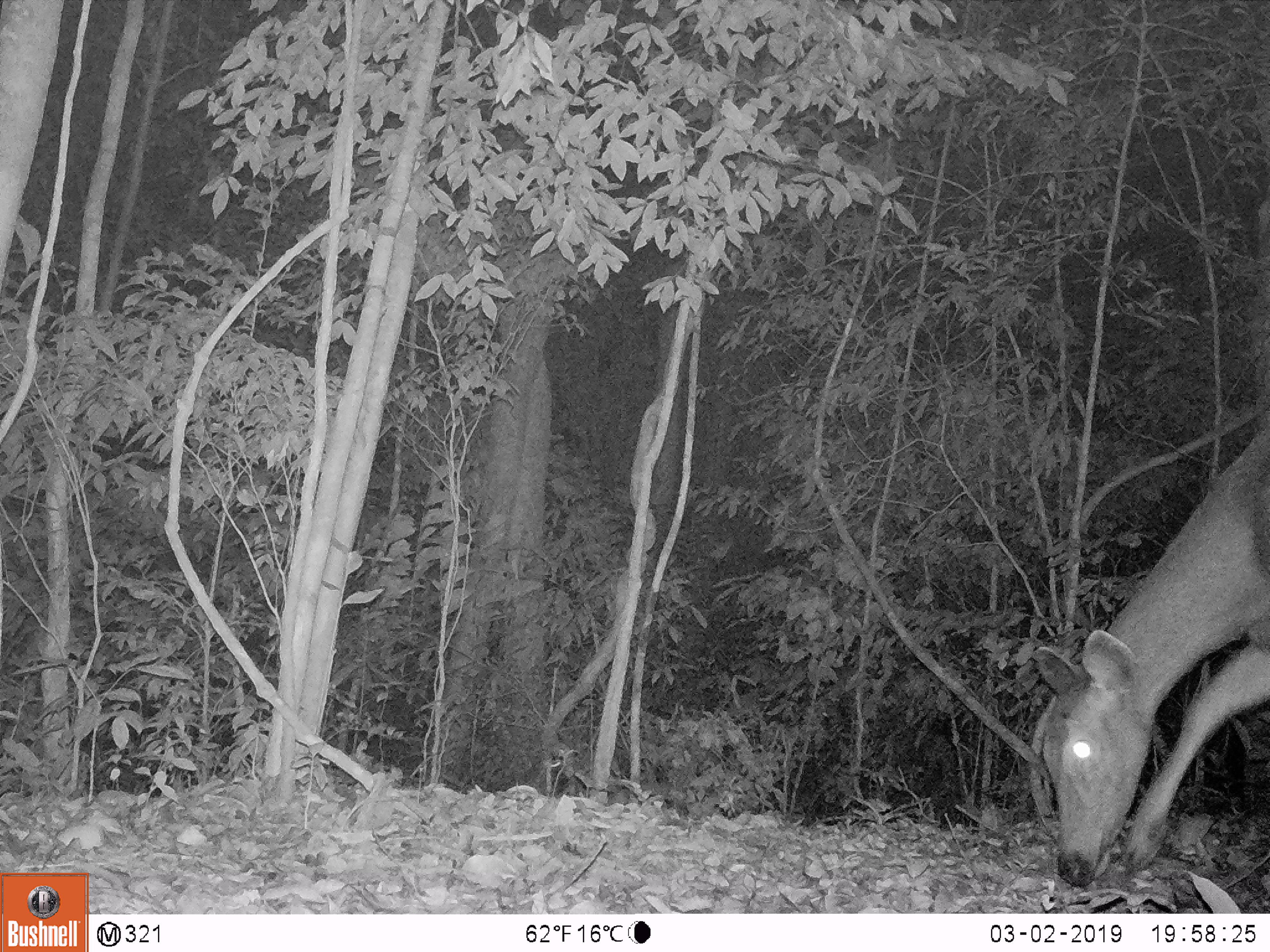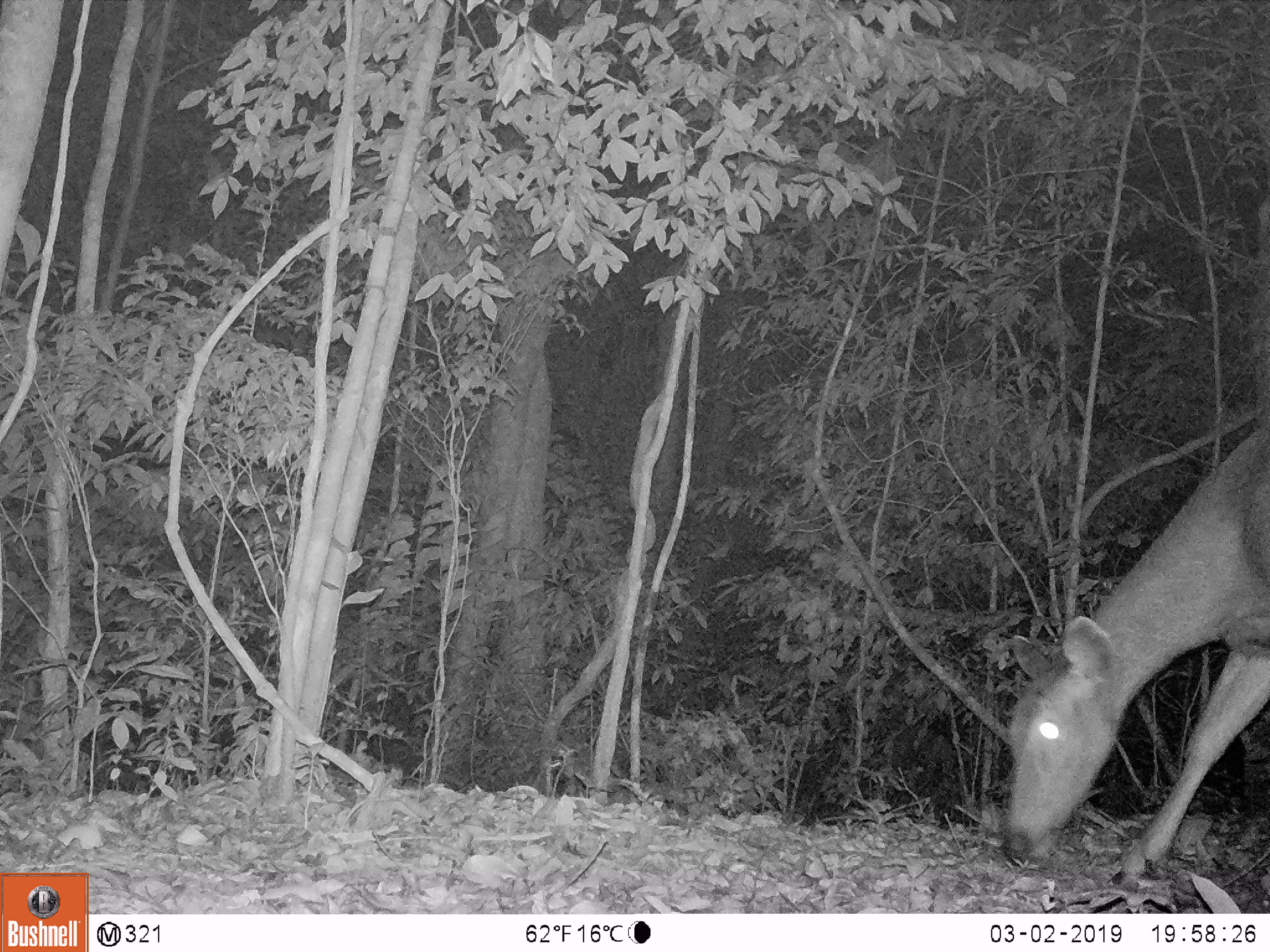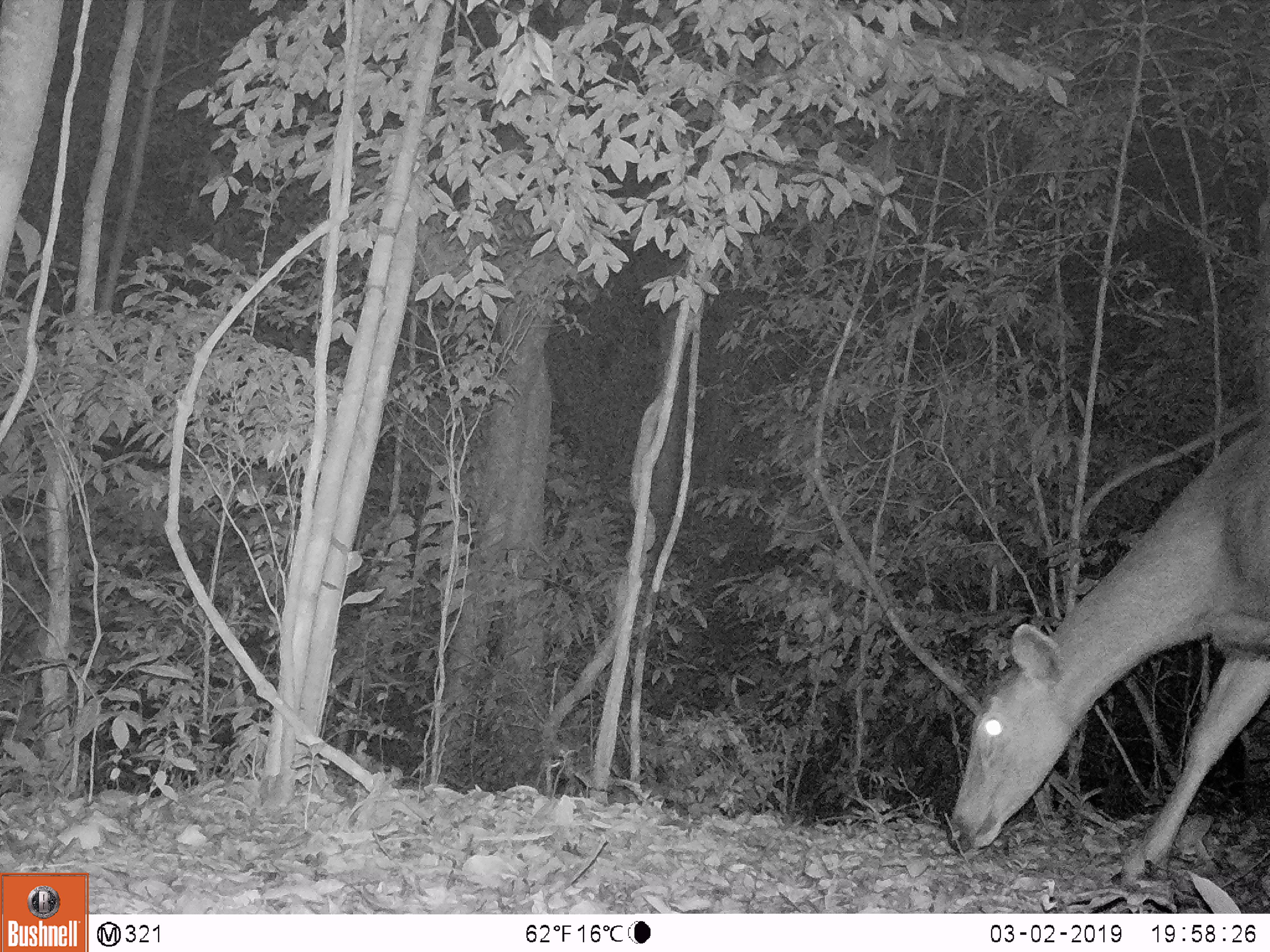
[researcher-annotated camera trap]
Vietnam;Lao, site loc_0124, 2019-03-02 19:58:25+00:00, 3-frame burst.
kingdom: Animalia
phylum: Chordata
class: Mammalia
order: Artiodactyla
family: Cervidae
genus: Rusa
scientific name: Rusa unicolor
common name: sambar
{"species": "sambar (Rusa unicolor)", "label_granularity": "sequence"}